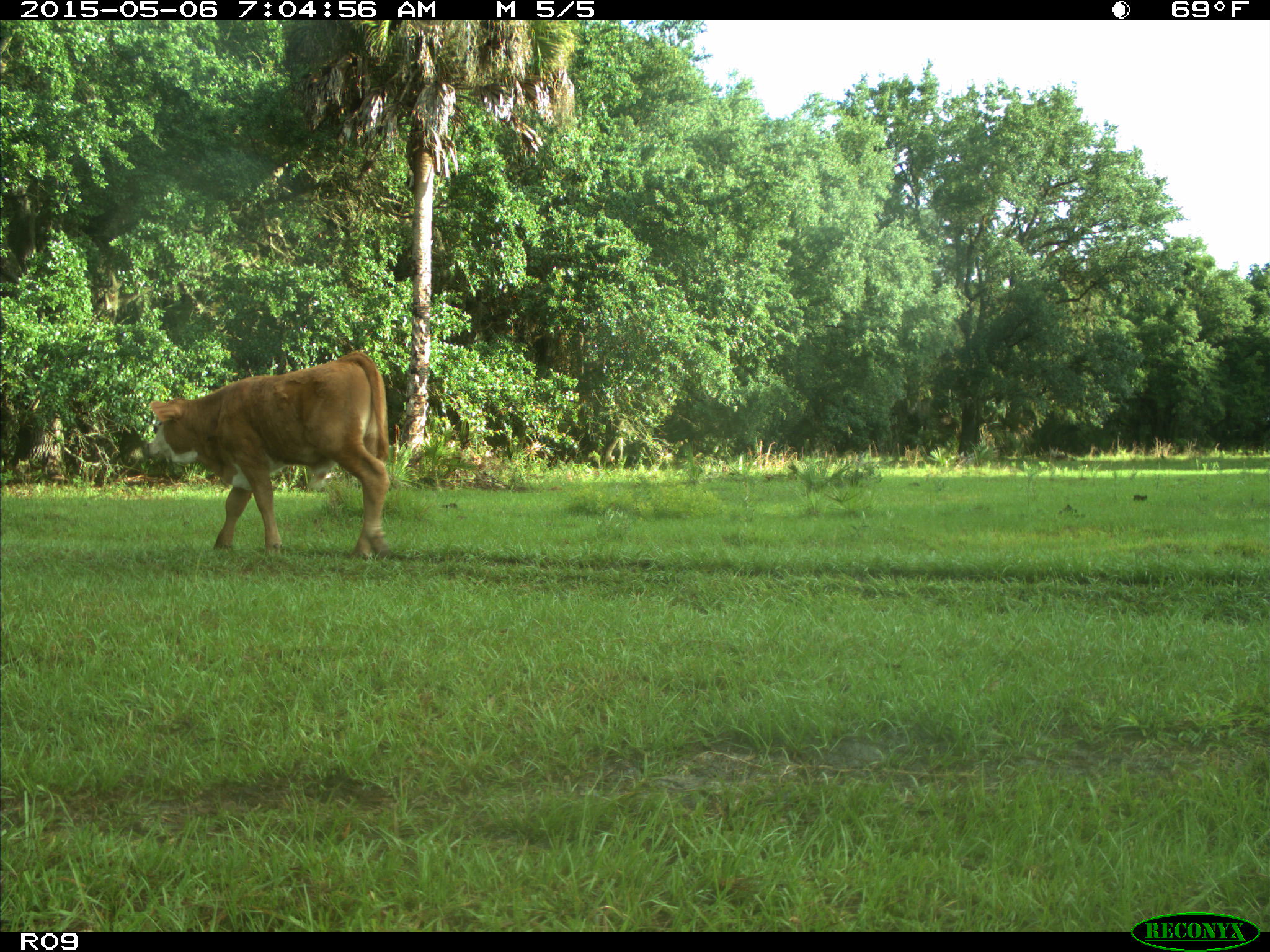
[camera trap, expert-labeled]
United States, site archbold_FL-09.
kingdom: Animalia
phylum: Chordata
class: Mammalia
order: Artiodactyla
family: Bovidae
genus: Bos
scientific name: Bos taurus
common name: domestic cow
Bos taurus (domestic cow).